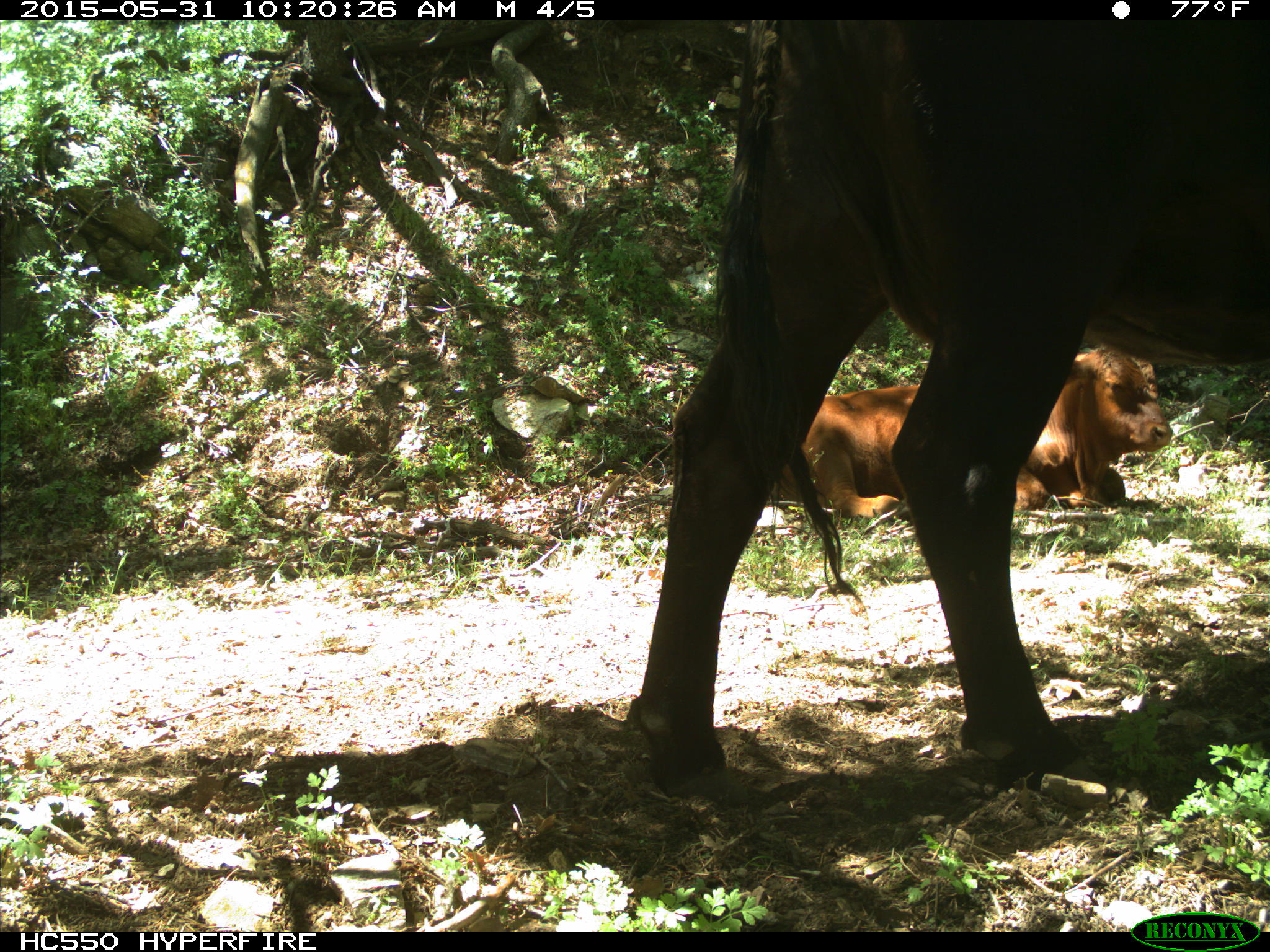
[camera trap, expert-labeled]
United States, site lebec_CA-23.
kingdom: Animalia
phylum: Chordata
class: Mammalia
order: Artiodactyla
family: Bovidae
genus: Bos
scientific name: Bos taurus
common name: domestic cow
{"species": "Bos taurus (domestic cow)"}